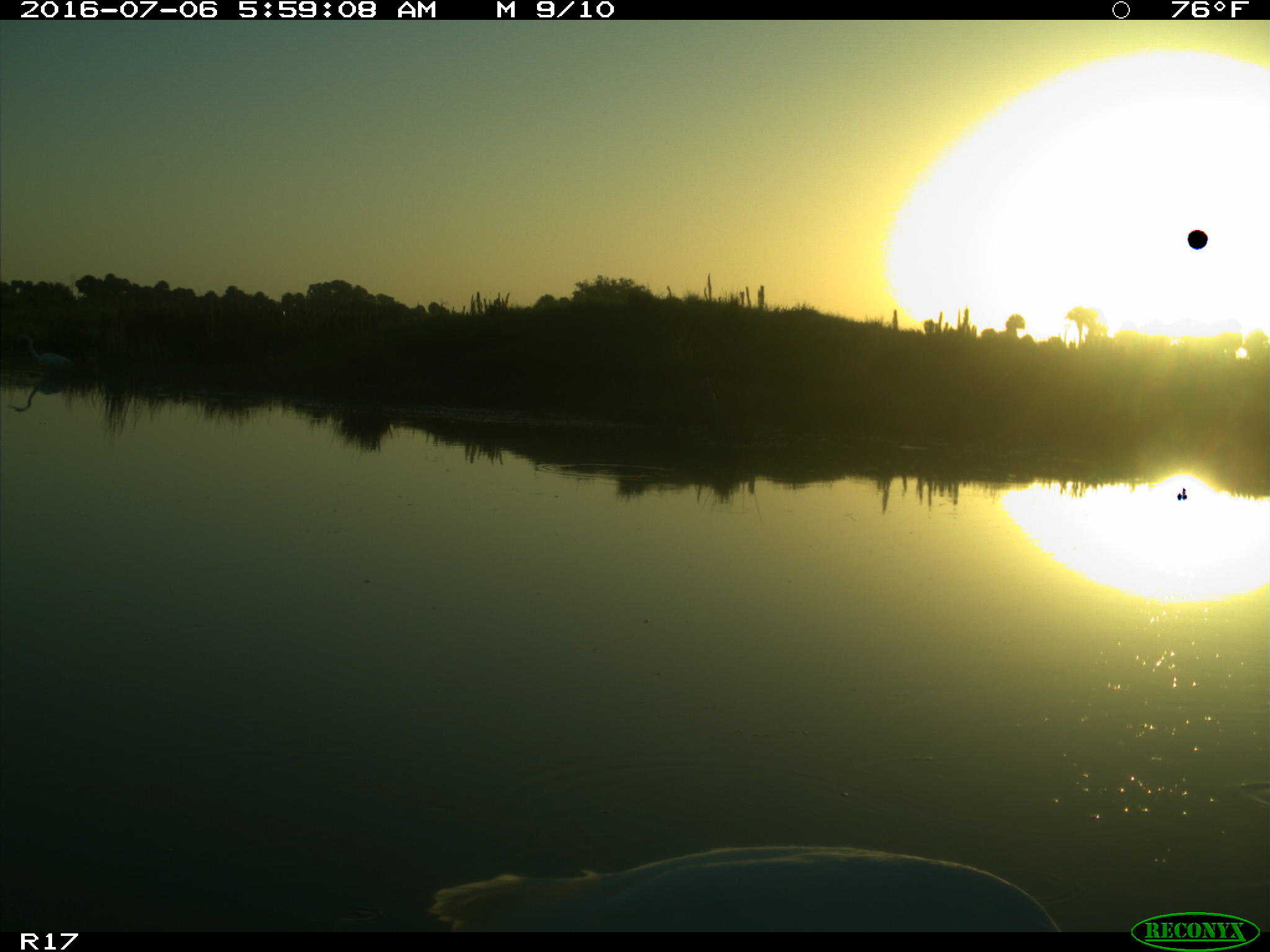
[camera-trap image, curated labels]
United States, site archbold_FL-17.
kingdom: Animalia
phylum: Chordata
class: Aves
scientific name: Aves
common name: birds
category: unidentified bird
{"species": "unidentified bird (birds) (Aves)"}